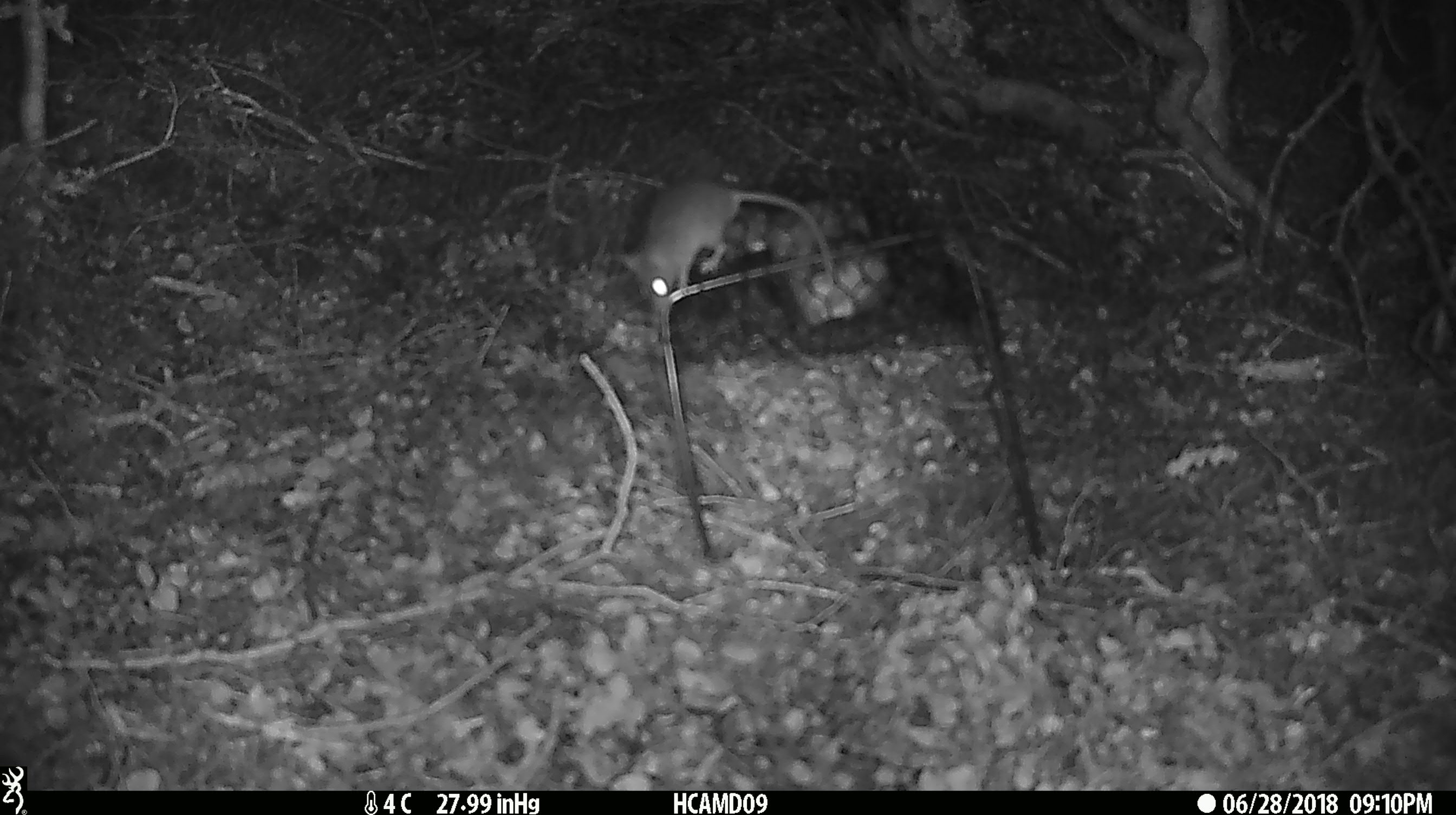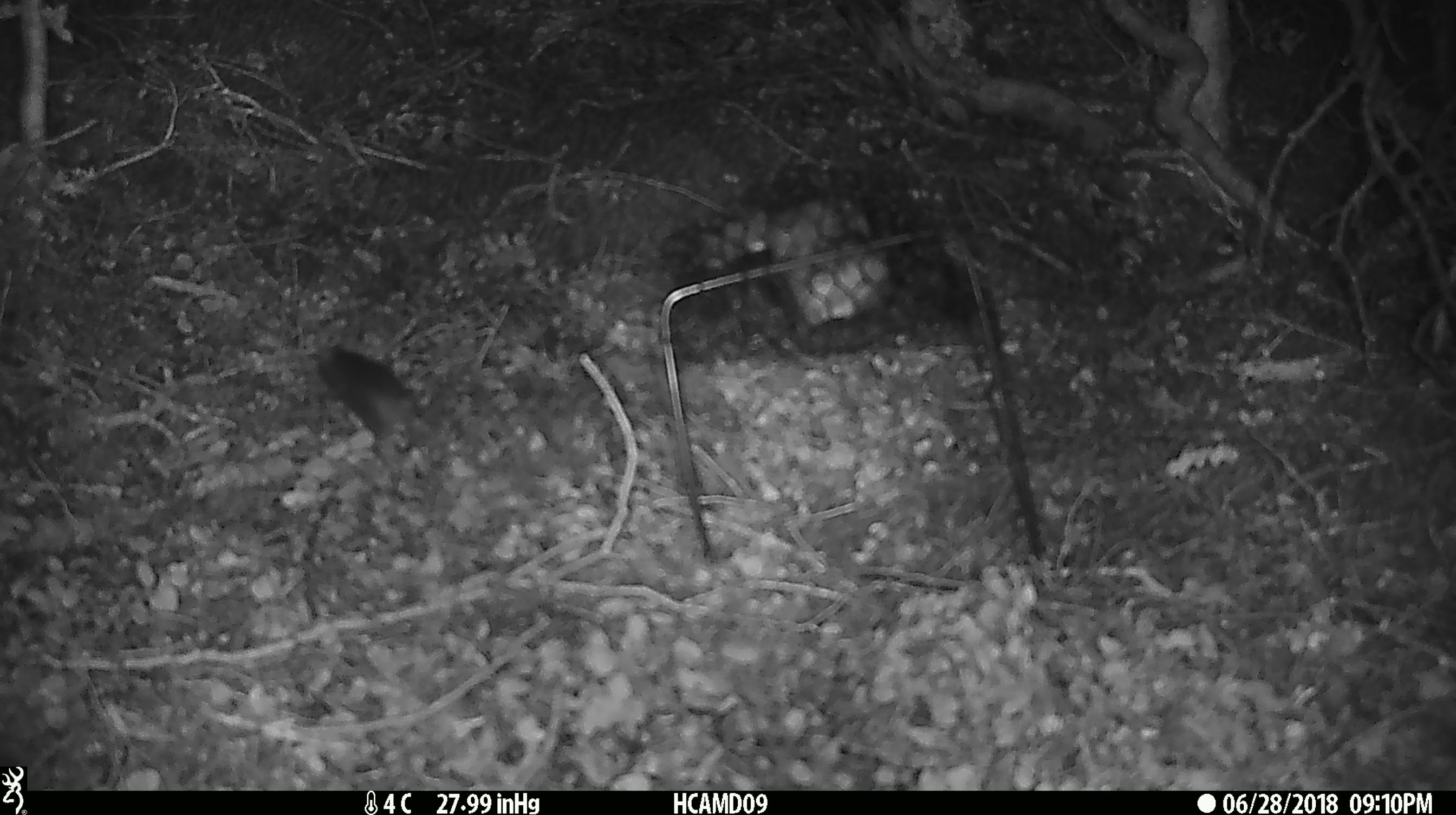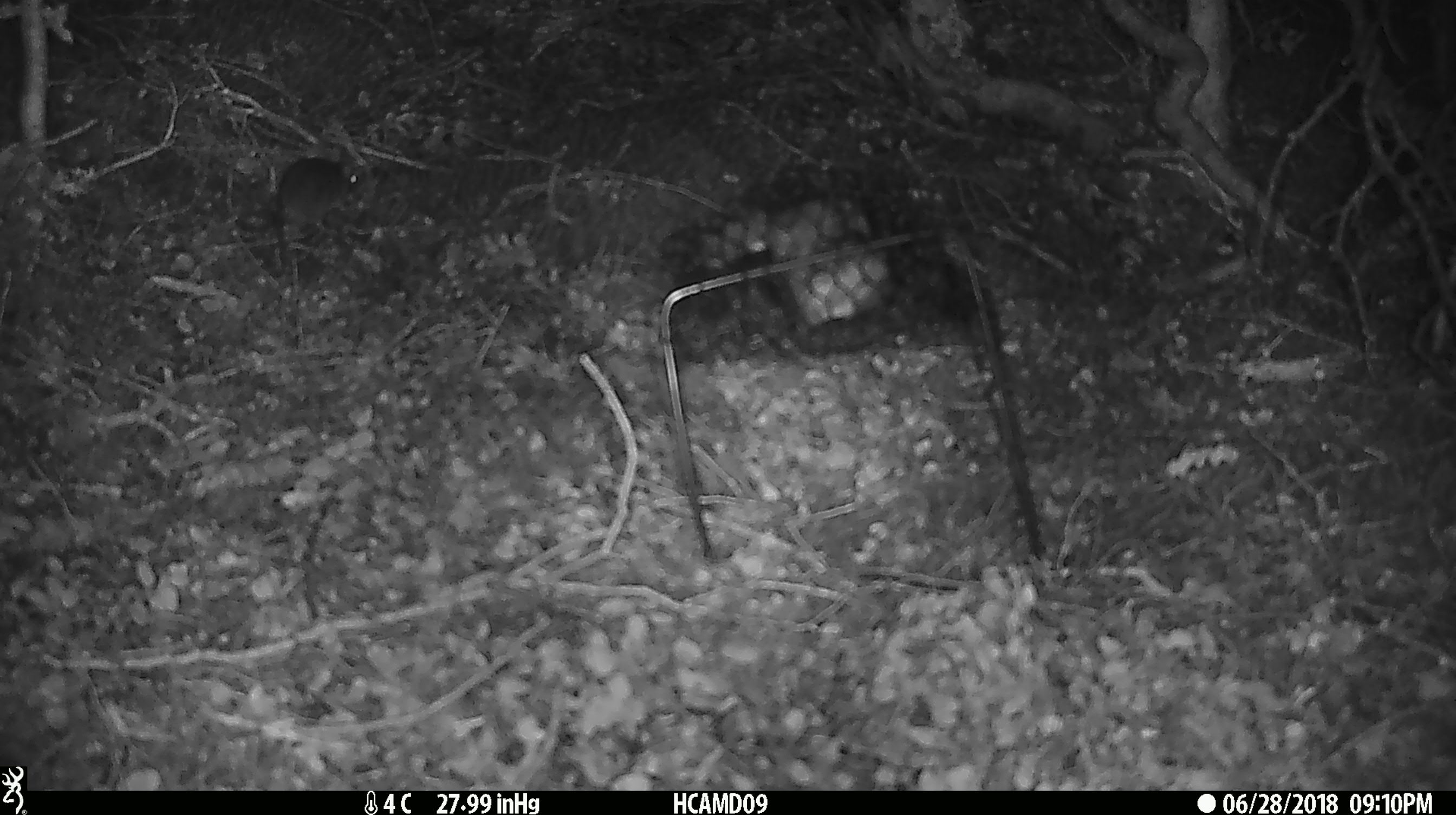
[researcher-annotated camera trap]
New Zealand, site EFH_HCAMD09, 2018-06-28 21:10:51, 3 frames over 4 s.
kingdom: Animalia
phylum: Chordata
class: Mammalia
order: Rodentia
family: Muridae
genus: Mus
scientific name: Mus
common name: mouse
Mouse (Mus).